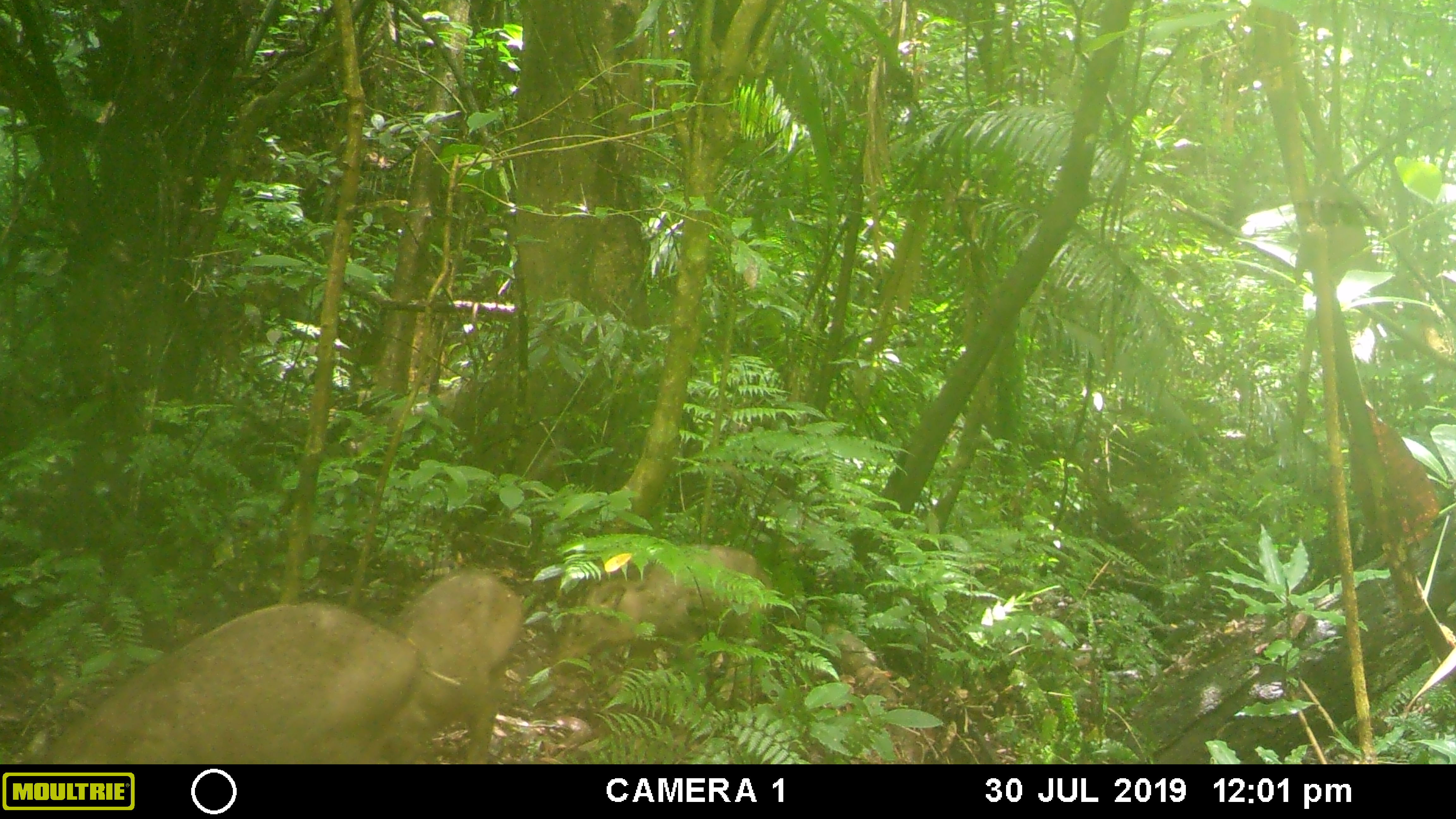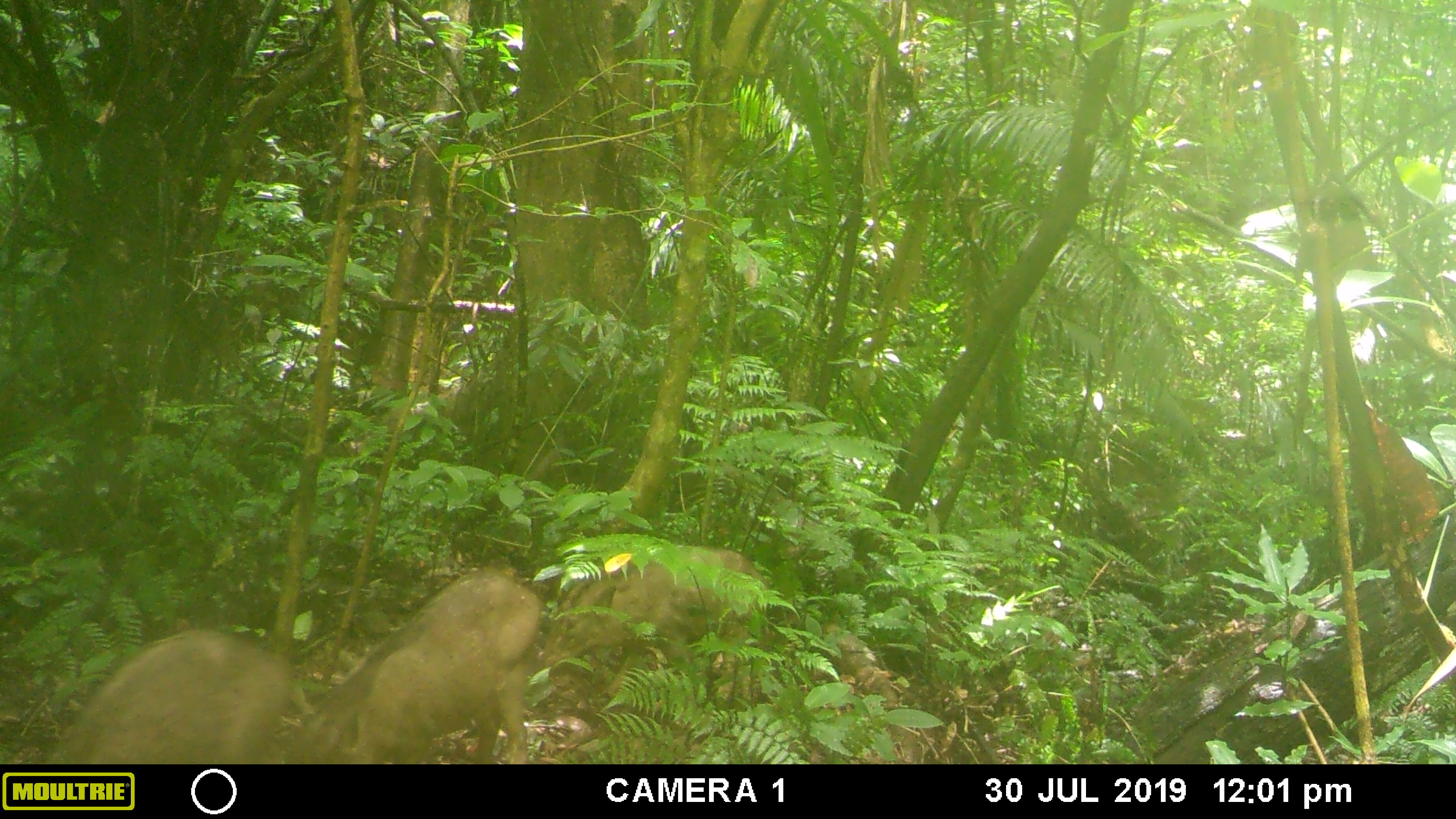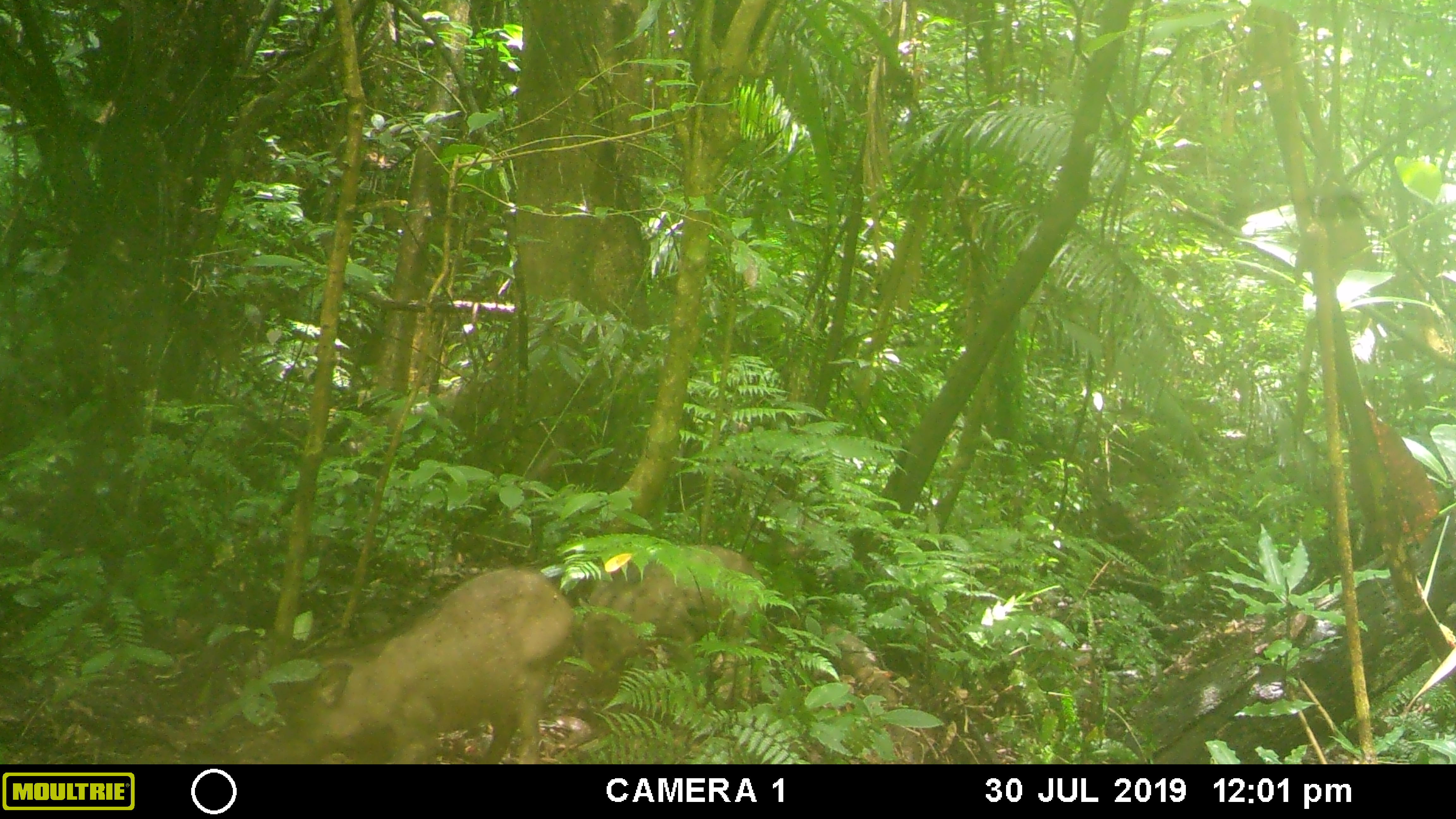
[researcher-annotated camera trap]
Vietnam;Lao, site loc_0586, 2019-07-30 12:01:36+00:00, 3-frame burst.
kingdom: Animalia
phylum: Chordata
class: Mammalia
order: Artiodactyla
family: Suidae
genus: Sus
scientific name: Sus scrofa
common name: eurasian wild pig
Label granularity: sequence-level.